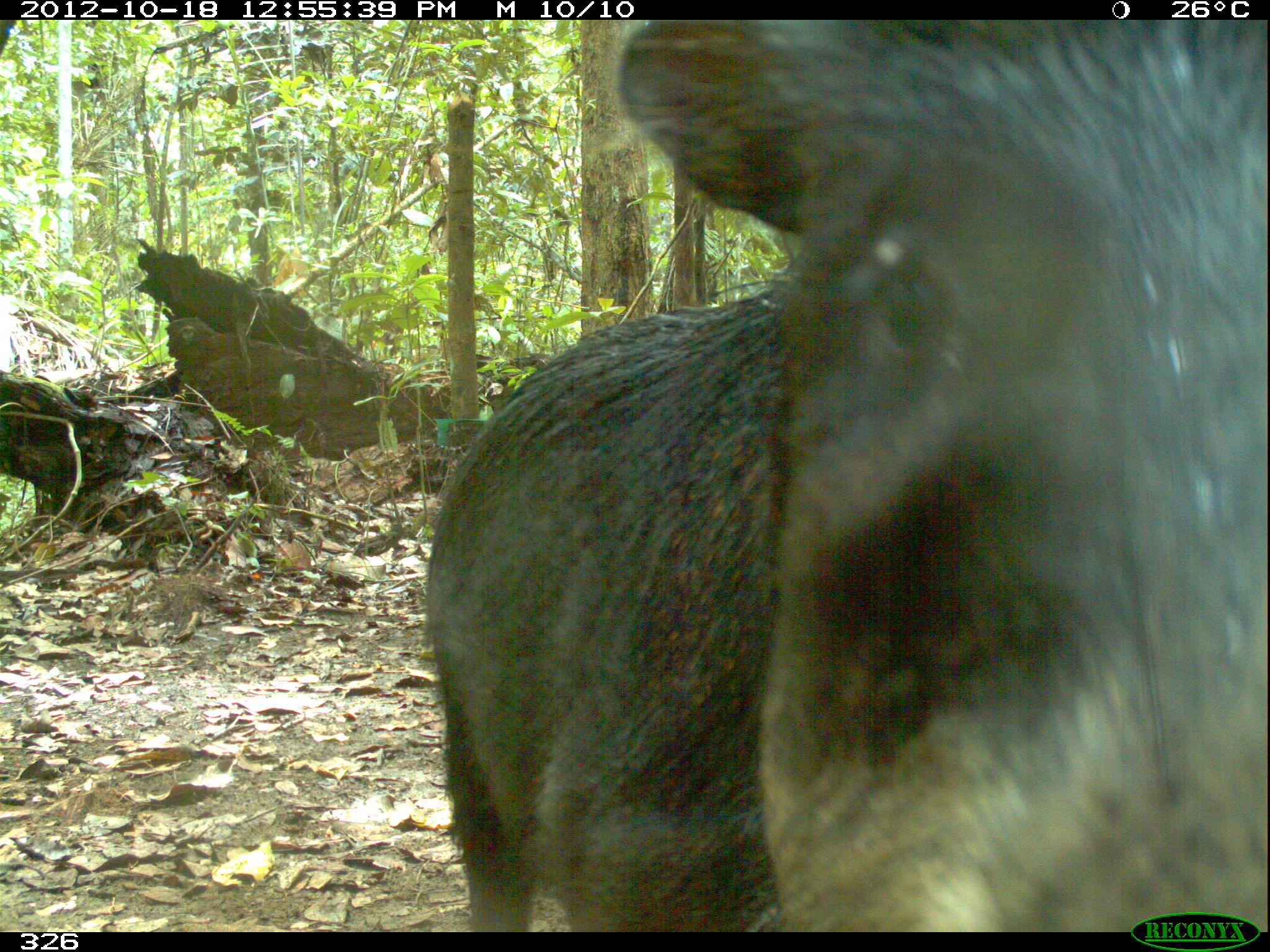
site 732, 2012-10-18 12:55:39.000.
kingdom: Animalia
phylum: Chordata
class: Mammalia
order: Artiodactyla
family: Tayassuidae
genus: Tayassu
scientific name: Tayassu pecari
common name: white-lipped peccary